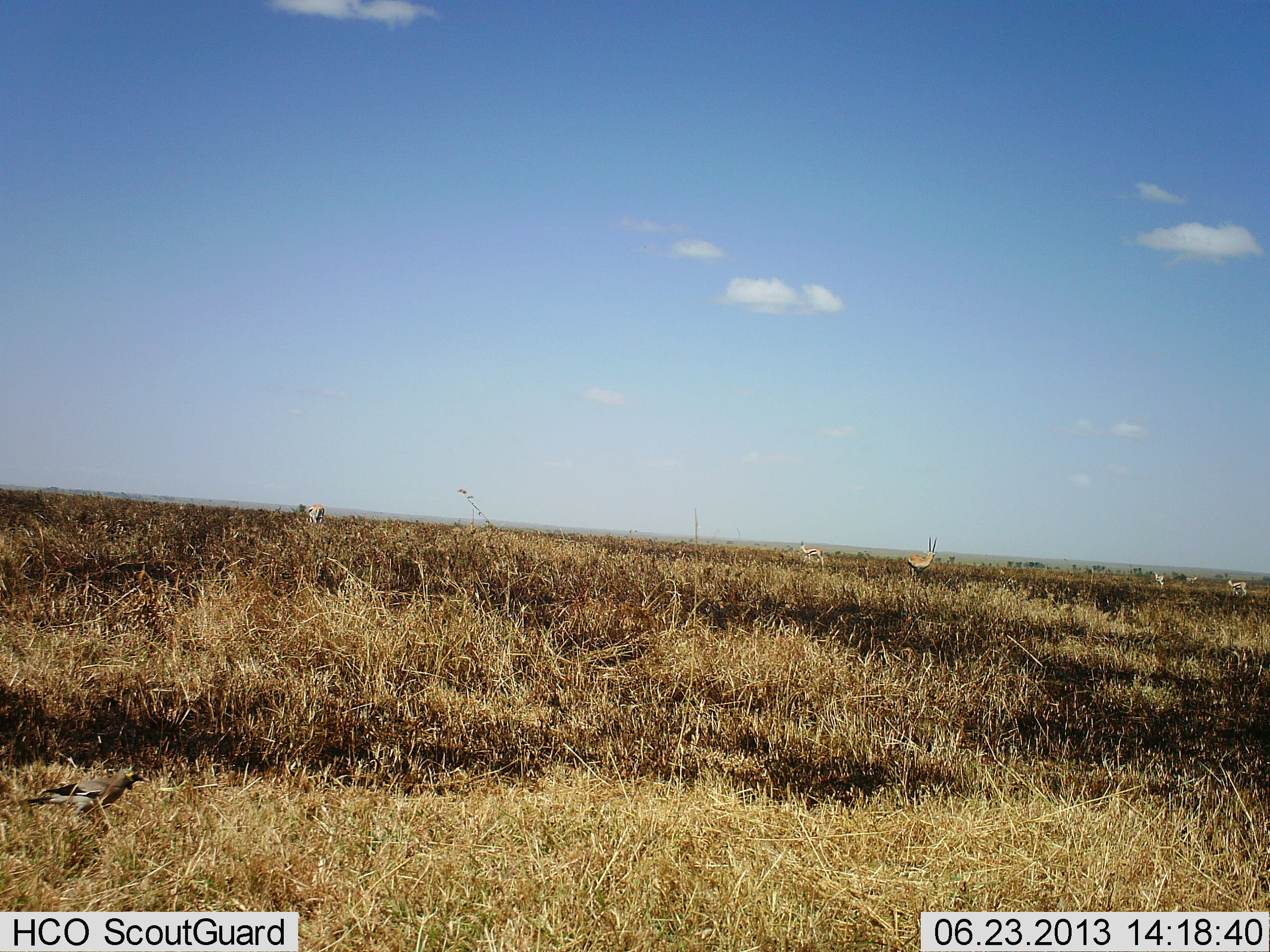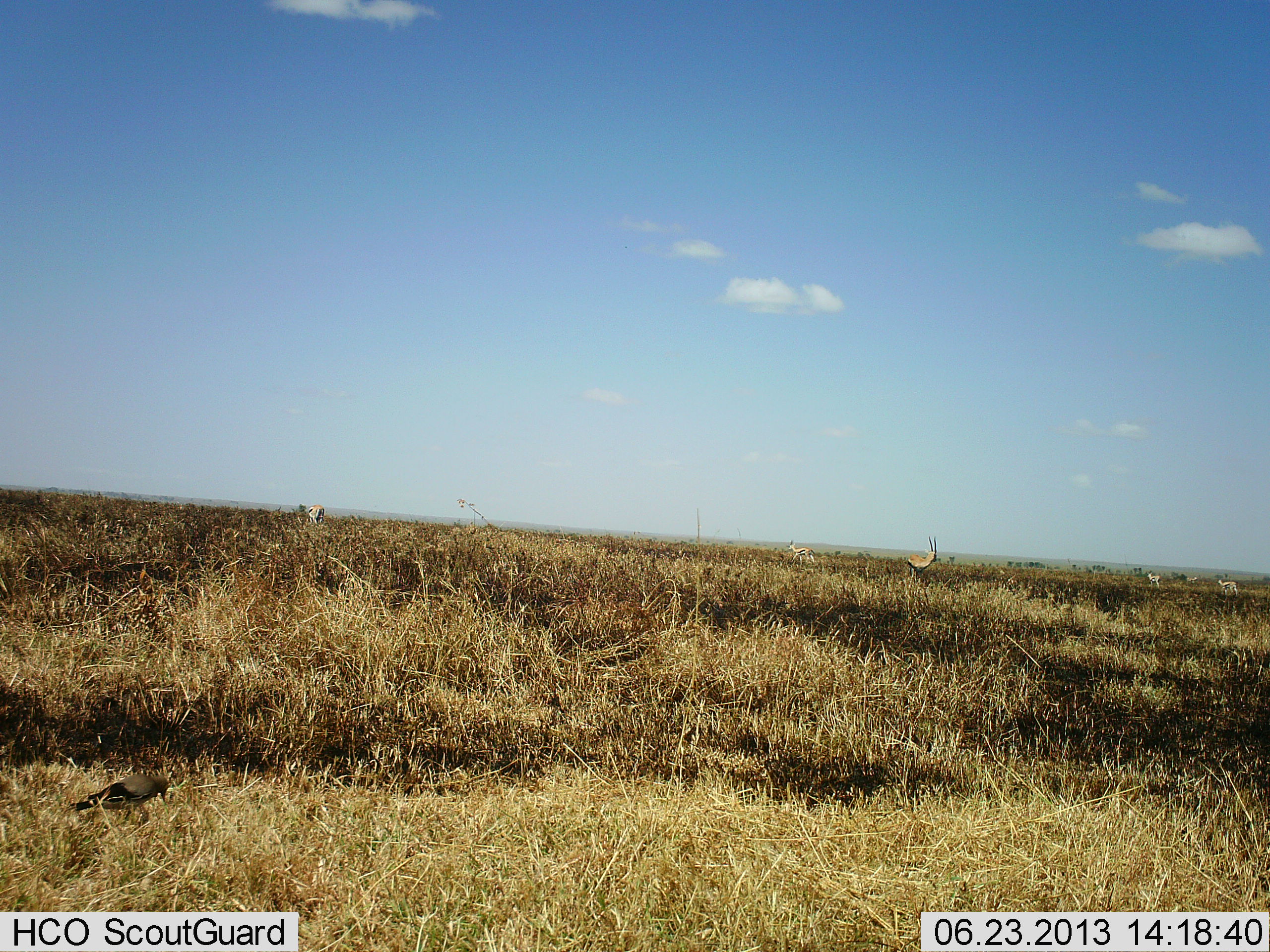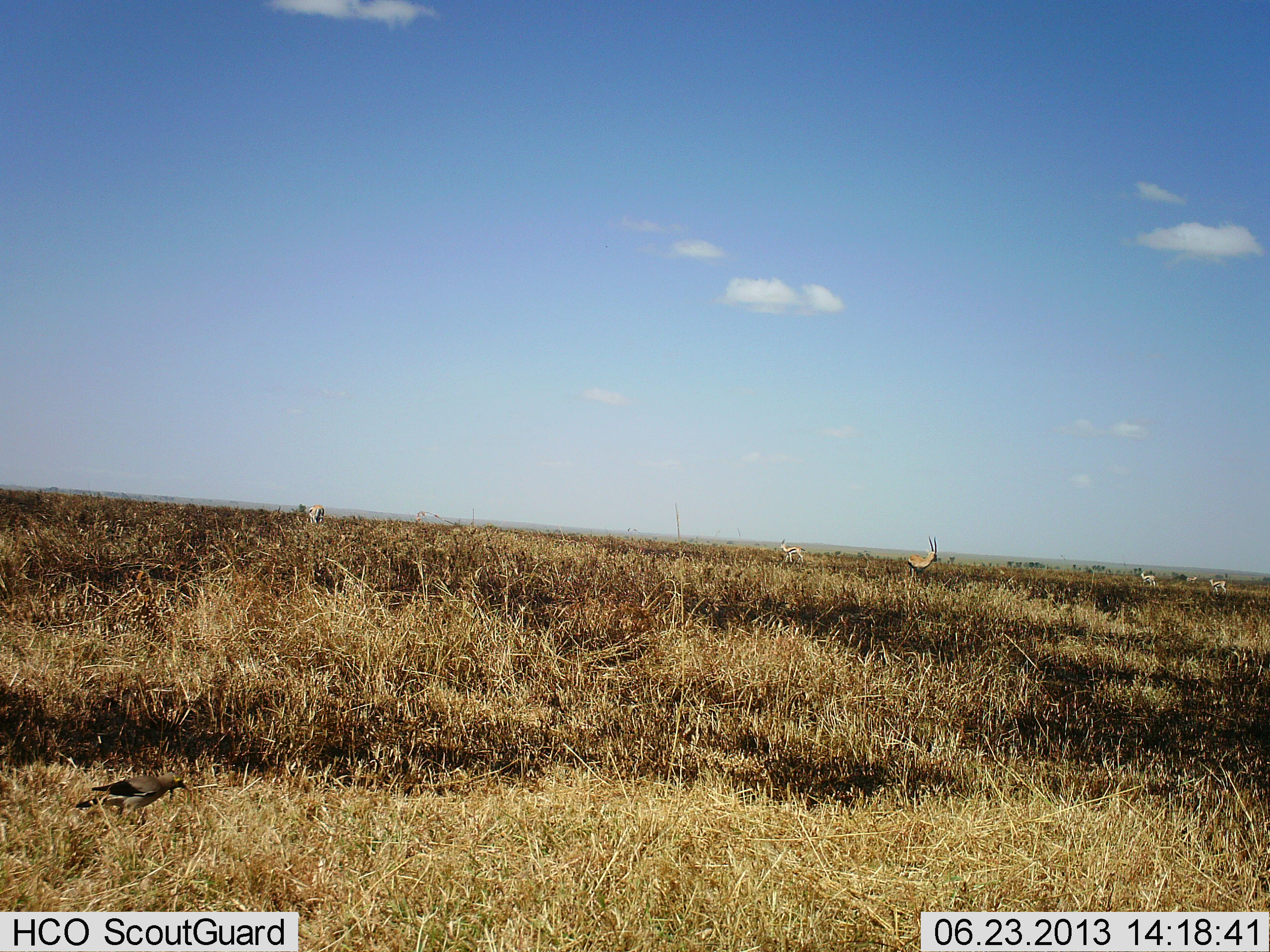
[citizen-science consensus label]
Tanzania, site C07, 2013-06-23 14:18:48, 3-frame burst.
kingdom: Animalia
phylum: Chordata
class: Mammalia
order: Artiodactyla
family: Bovidae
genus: Eudorcas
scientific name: Eudorcas thomsonii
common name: thomson's gazelle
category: gazellethomsons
Gazellethomsons (thomson's gazelle) (Eudorcas thomsonii), count 5. Behavior (volunteer vote fractions): standing 90%, resting 10%, moving 65%, interacting 5%. Young present (vote fraction): 0%. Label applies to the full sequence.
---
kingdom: Animalia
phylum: Chordata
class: Aves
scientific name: Aves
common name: bird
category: otherbird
Otherbird (bird) (Aves), count 1. Behavior (volunteer vote fractions): standing 32%, resting 0%, moving 53%, interacting 0%. Young present (vote fraction): 0%. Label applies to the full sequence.